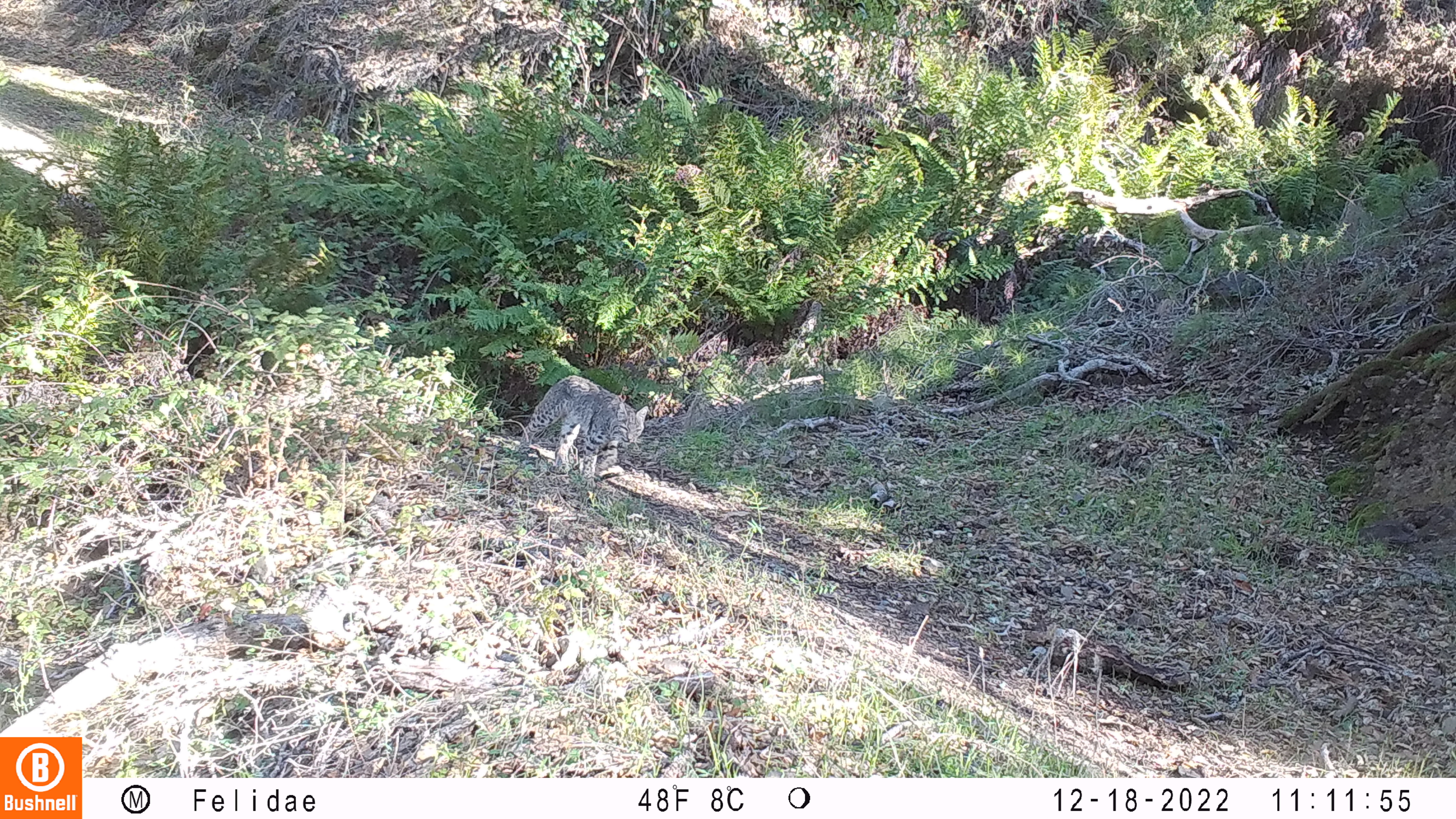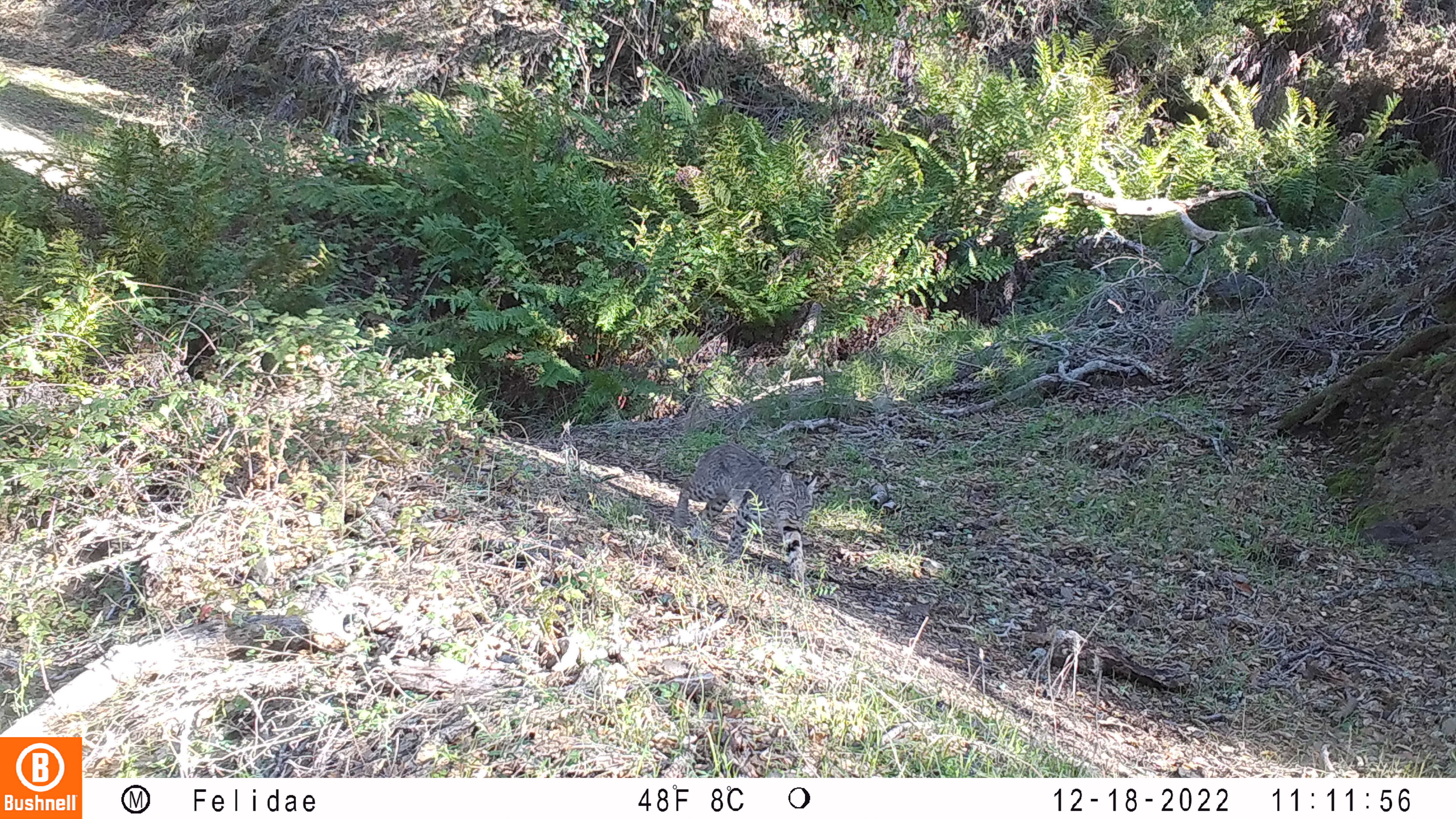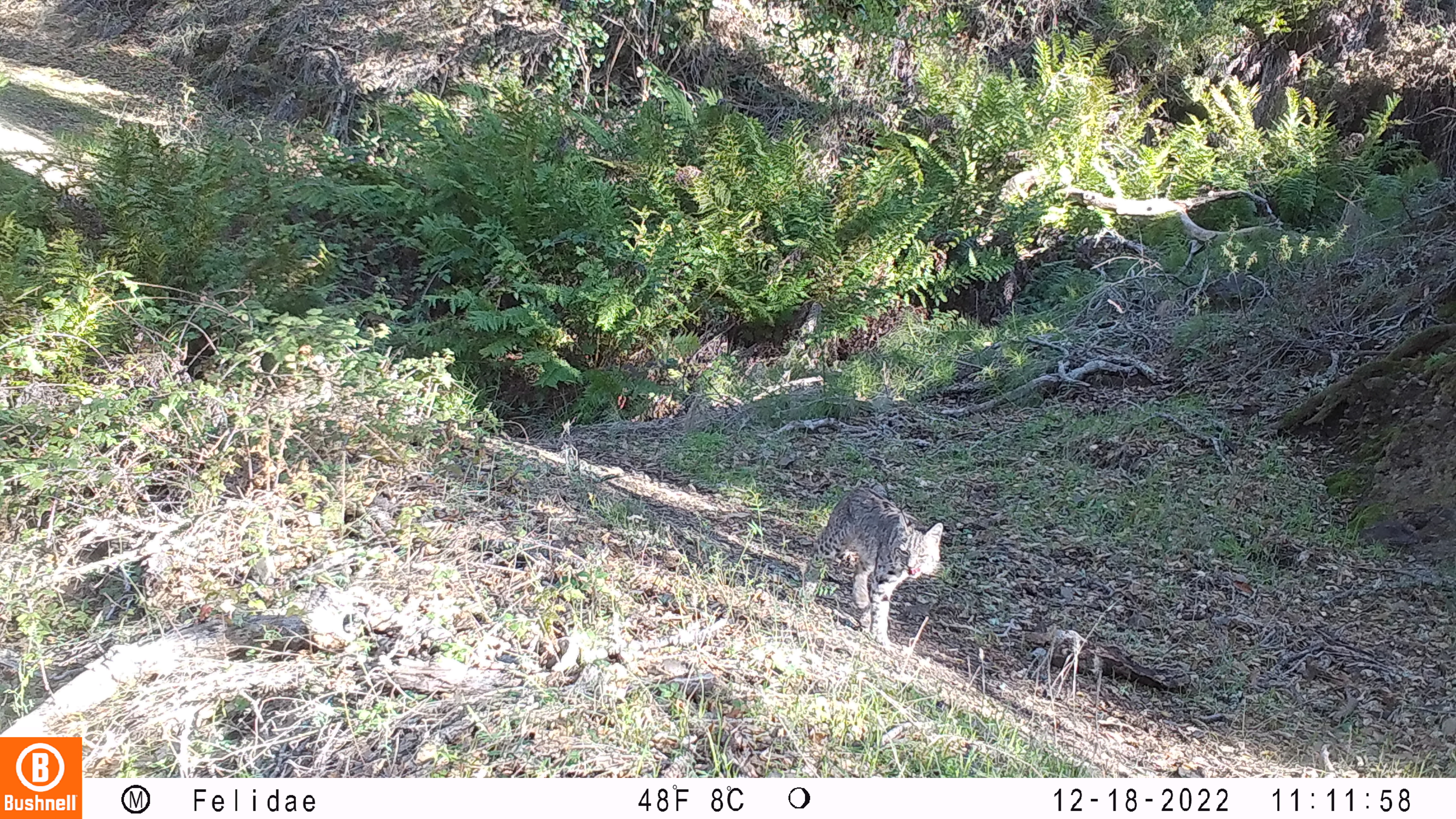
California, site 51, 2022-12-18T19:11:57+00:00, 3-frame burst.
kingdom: Animalia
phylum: Chordata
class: Mammalia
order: Carnivora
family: Felidae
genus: Lynx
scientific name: Lynx rufus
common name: bobcat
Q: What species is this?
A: Bobcat (Lynx rufus).